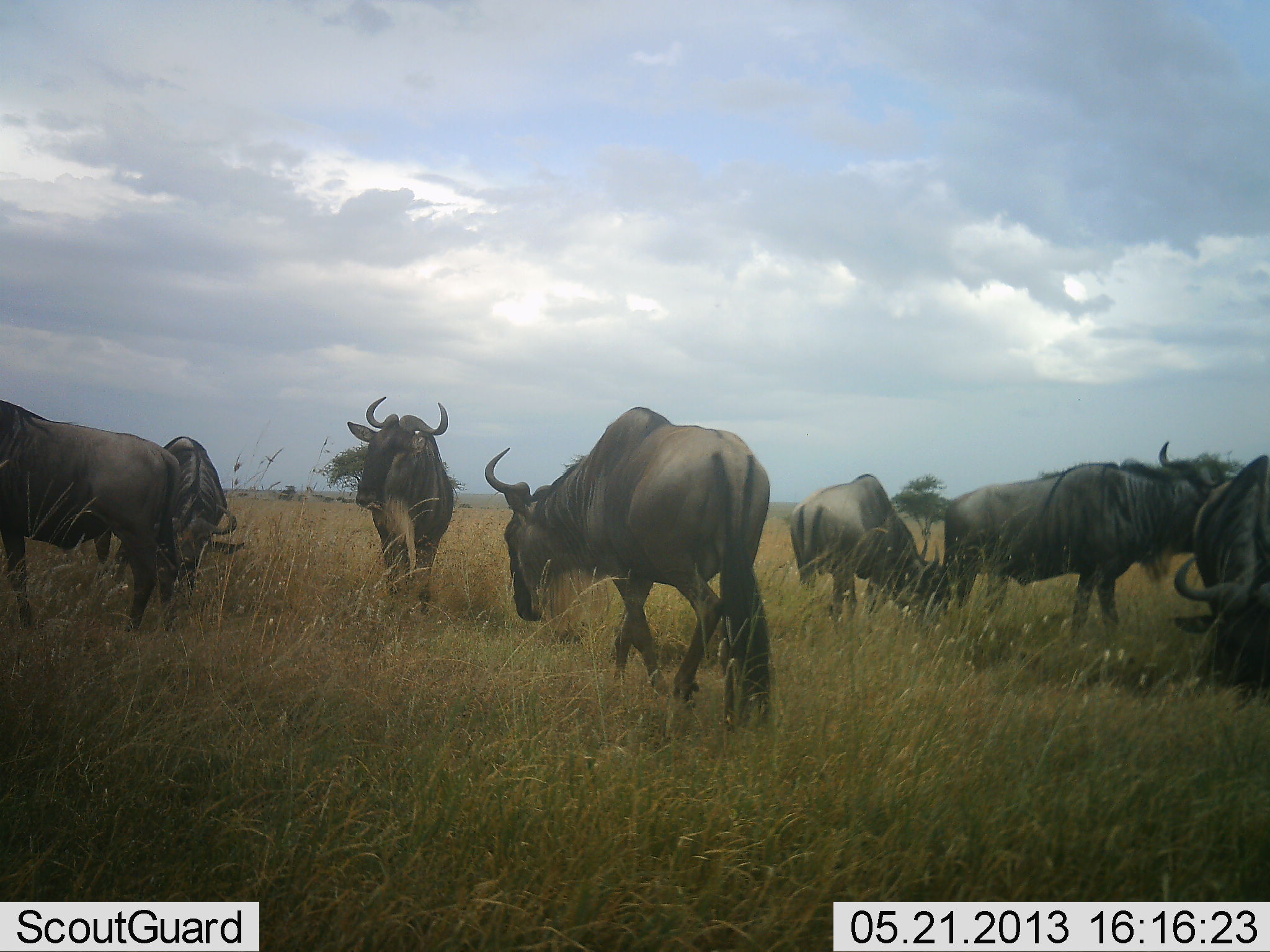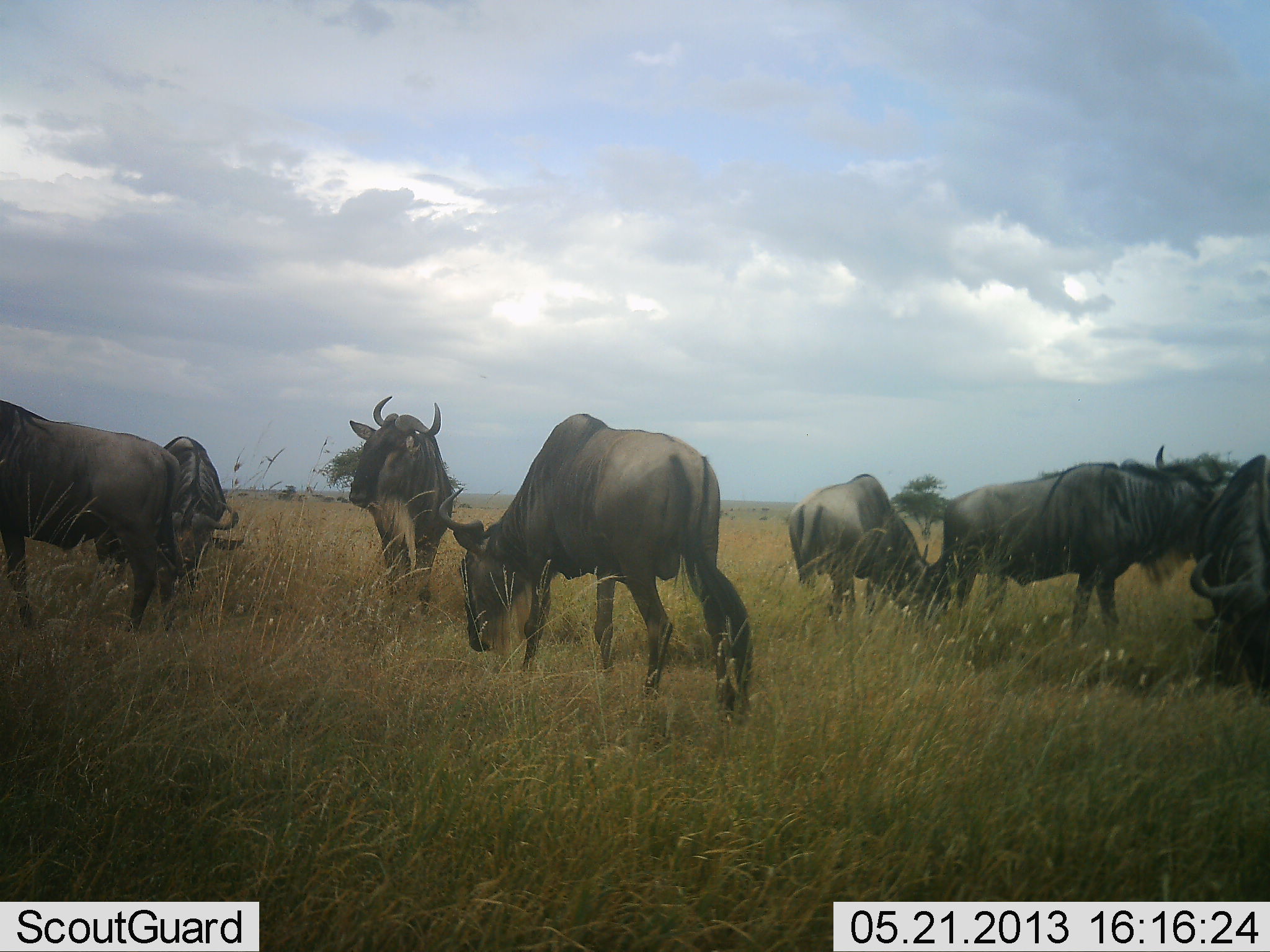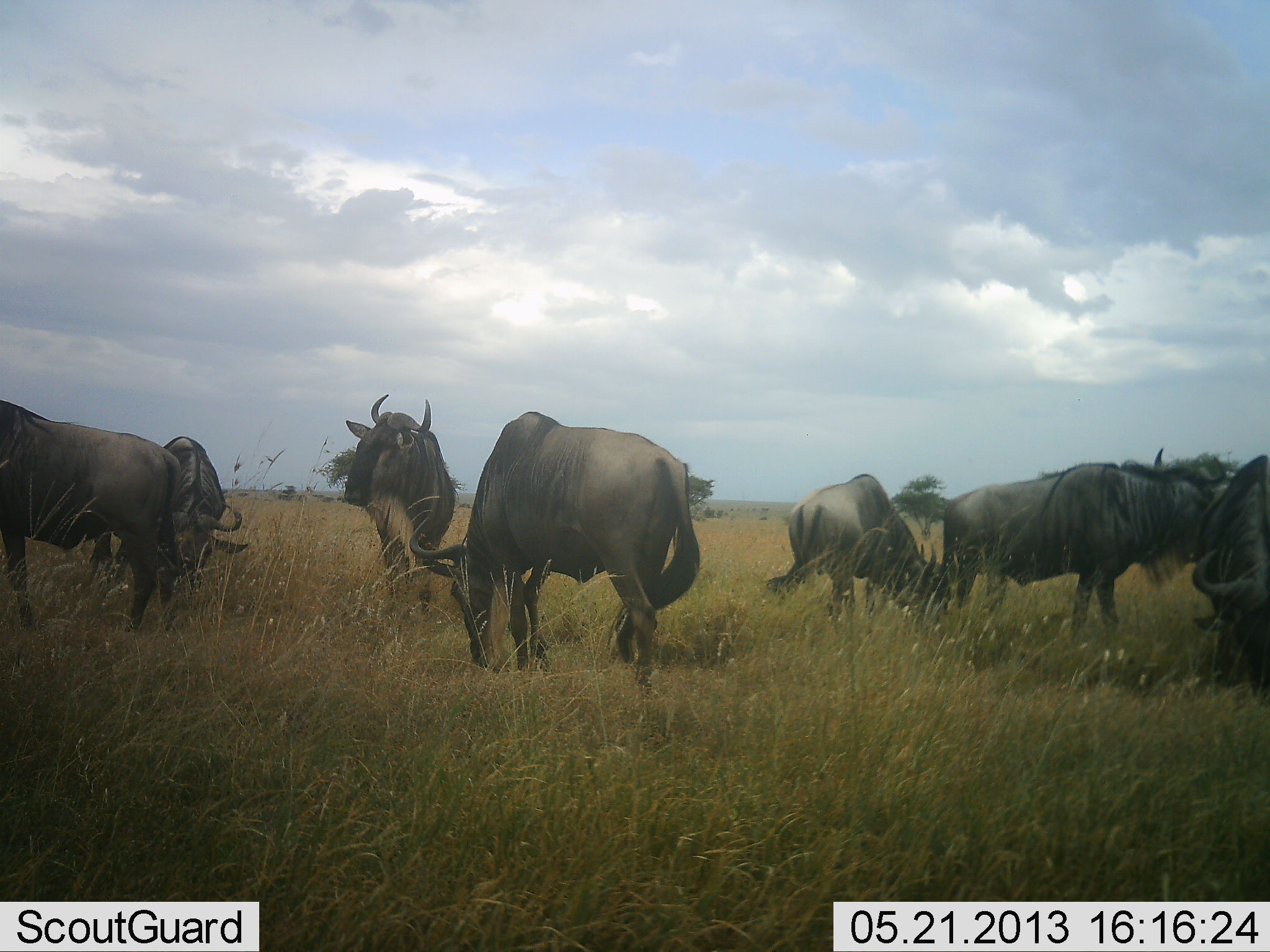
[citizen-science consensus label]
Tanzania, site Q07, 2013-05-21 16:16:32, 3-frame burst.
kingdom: Animalia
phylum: Chordata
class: Mammalia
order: Artiodactyla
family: Bovidae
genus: Connochaetes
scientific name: Connochaetes taurinus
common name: blue wildebeest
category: wildebeest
Wildebeest (blue wildebeest) (Connochaetes taurinus), count 7. Behavior (volunteer vote fractions): standing 67%, resting 0%, moving 21%, interacting 0%. Young present (vote fraction): 0%. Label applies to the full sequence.